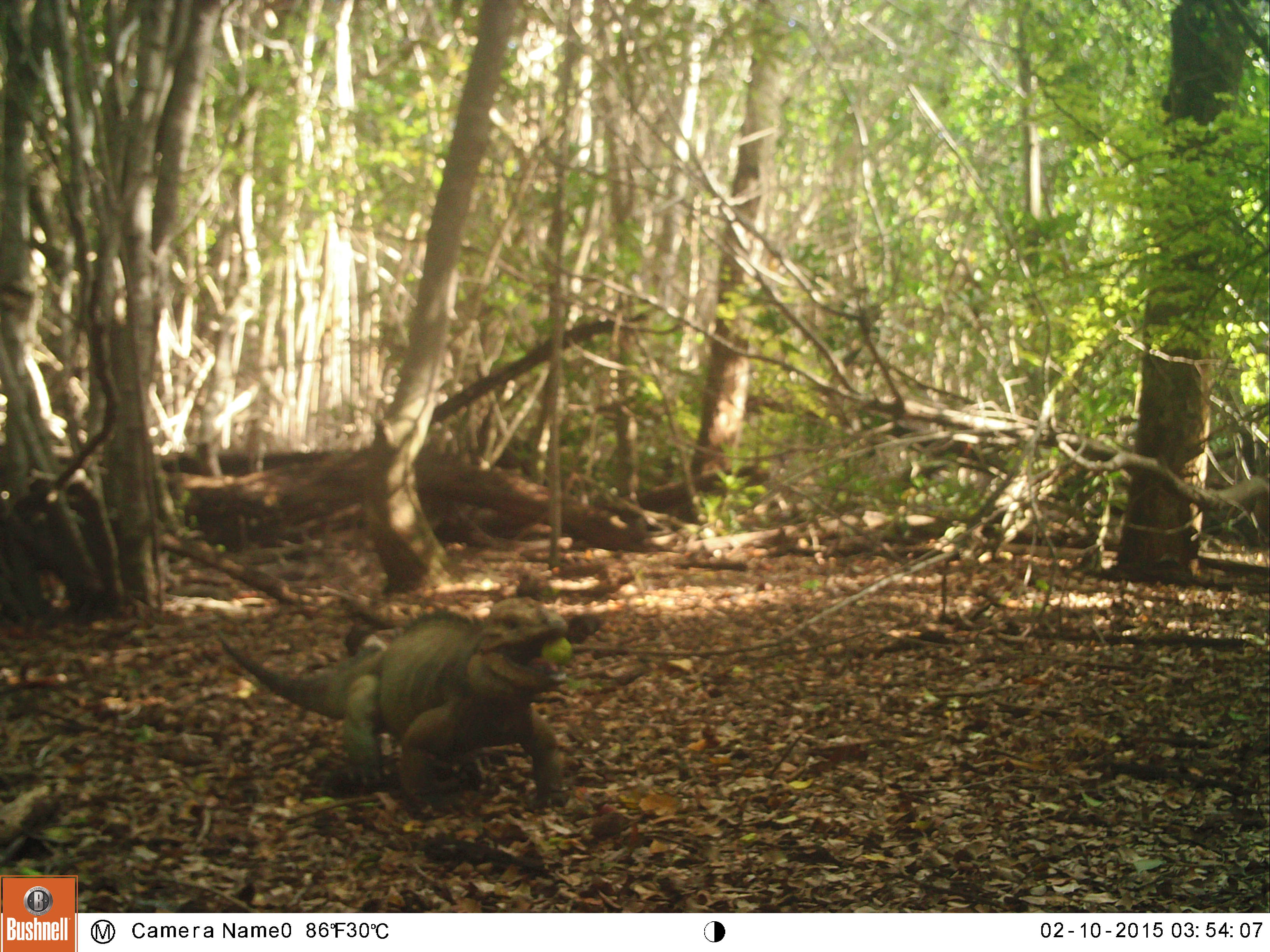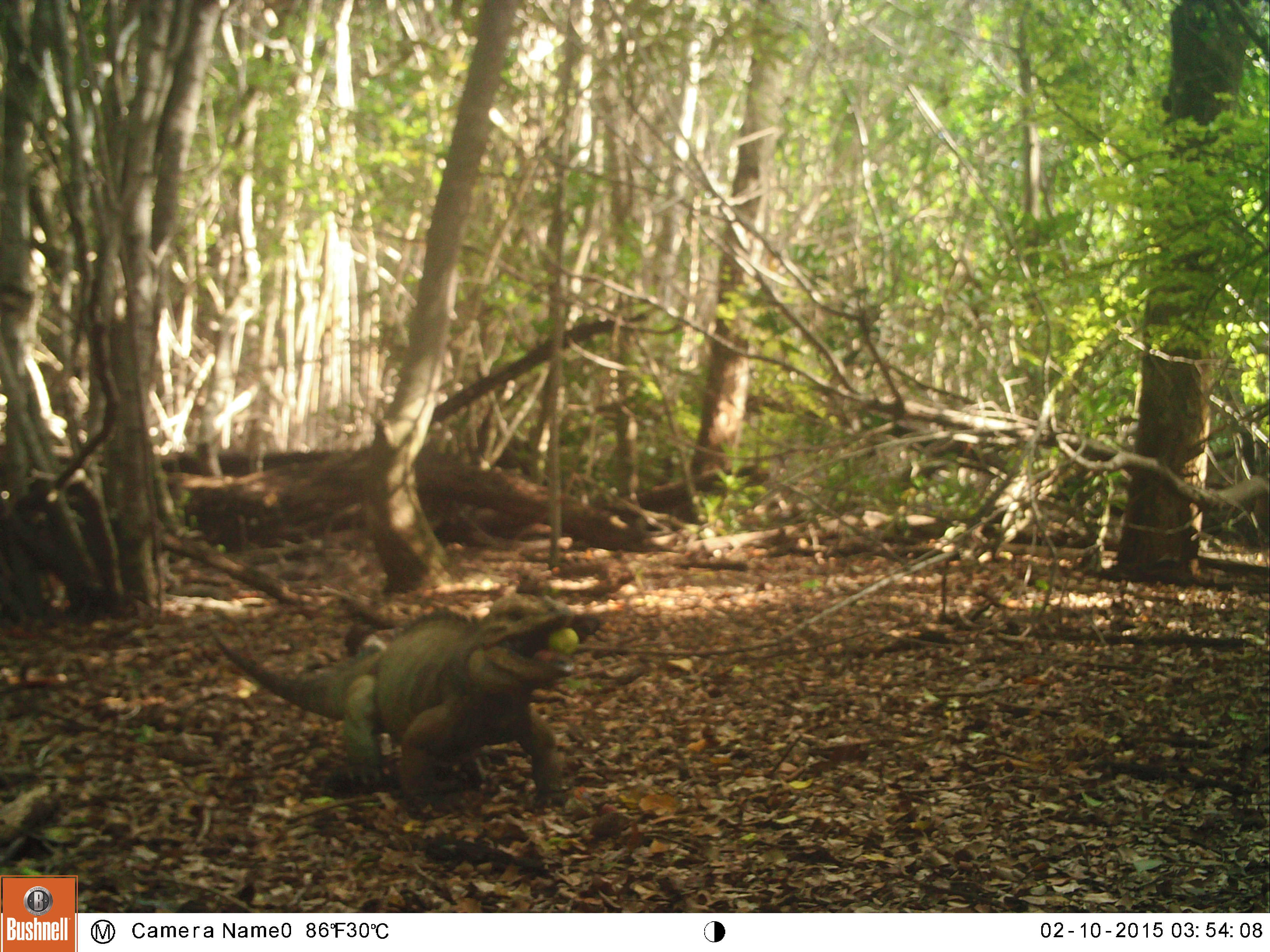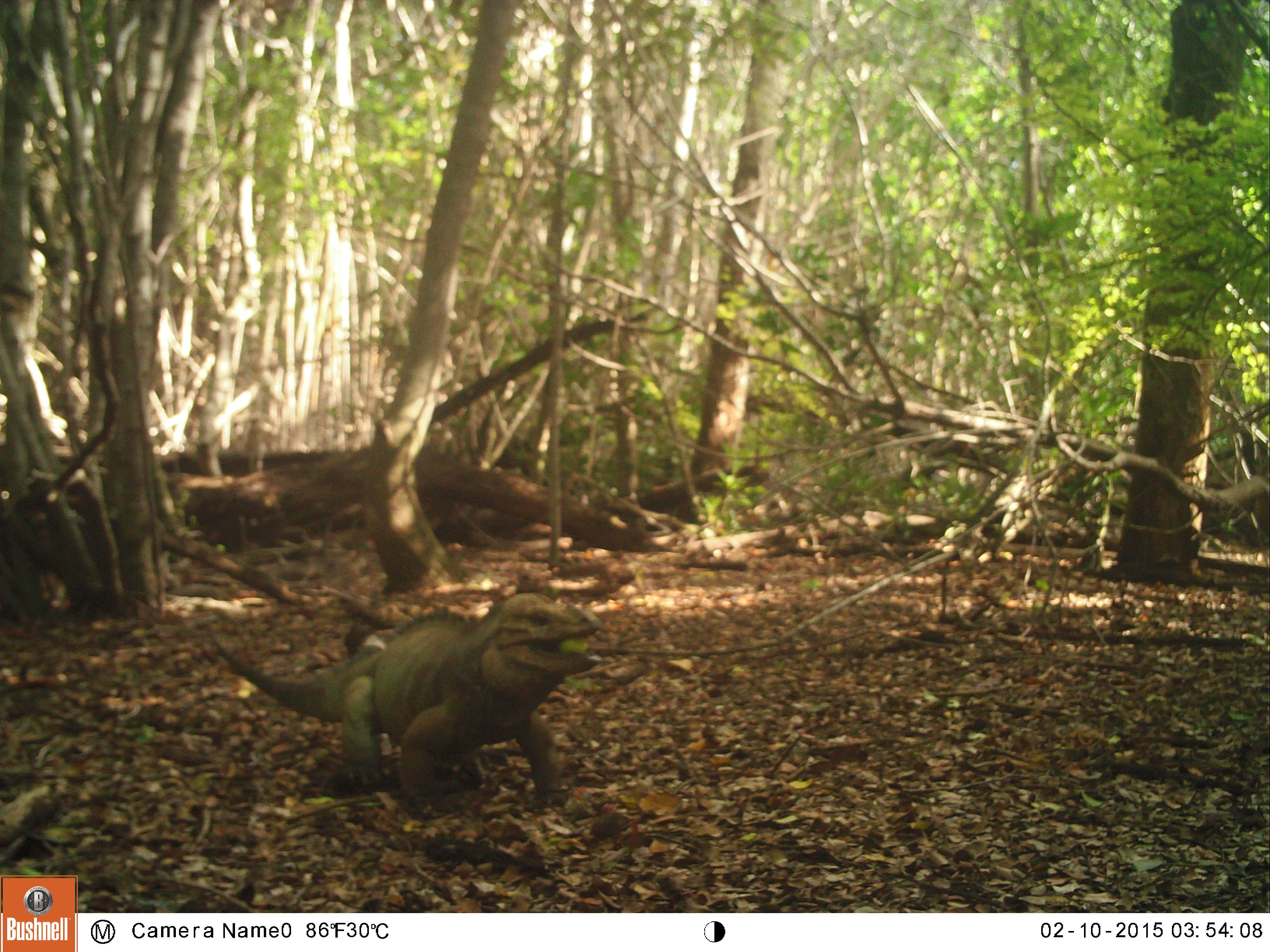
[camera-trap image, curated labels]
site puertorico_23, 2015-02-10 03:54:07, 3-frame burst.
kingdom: Animalia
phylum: Chordata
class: Reptilia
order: Squamata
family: Iguanidae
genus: Iguana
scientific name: Iguana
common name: typical iguanas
Iguana (typical iguanas).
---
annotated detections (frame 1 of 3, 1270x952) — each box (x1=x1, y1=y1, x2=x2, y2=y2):
iguana: (x1=210, y1=606, x2=571, y2=814)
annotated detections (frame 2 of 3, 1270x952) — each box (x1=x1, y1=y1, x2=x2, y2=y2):
iguana: (x1=208, y1=589, x2=595, y2=810)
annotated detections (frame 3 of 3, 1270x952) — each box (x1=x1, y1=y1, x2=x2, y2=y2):
iguana: (x1=207, y1=594, x2=608, y2=814)